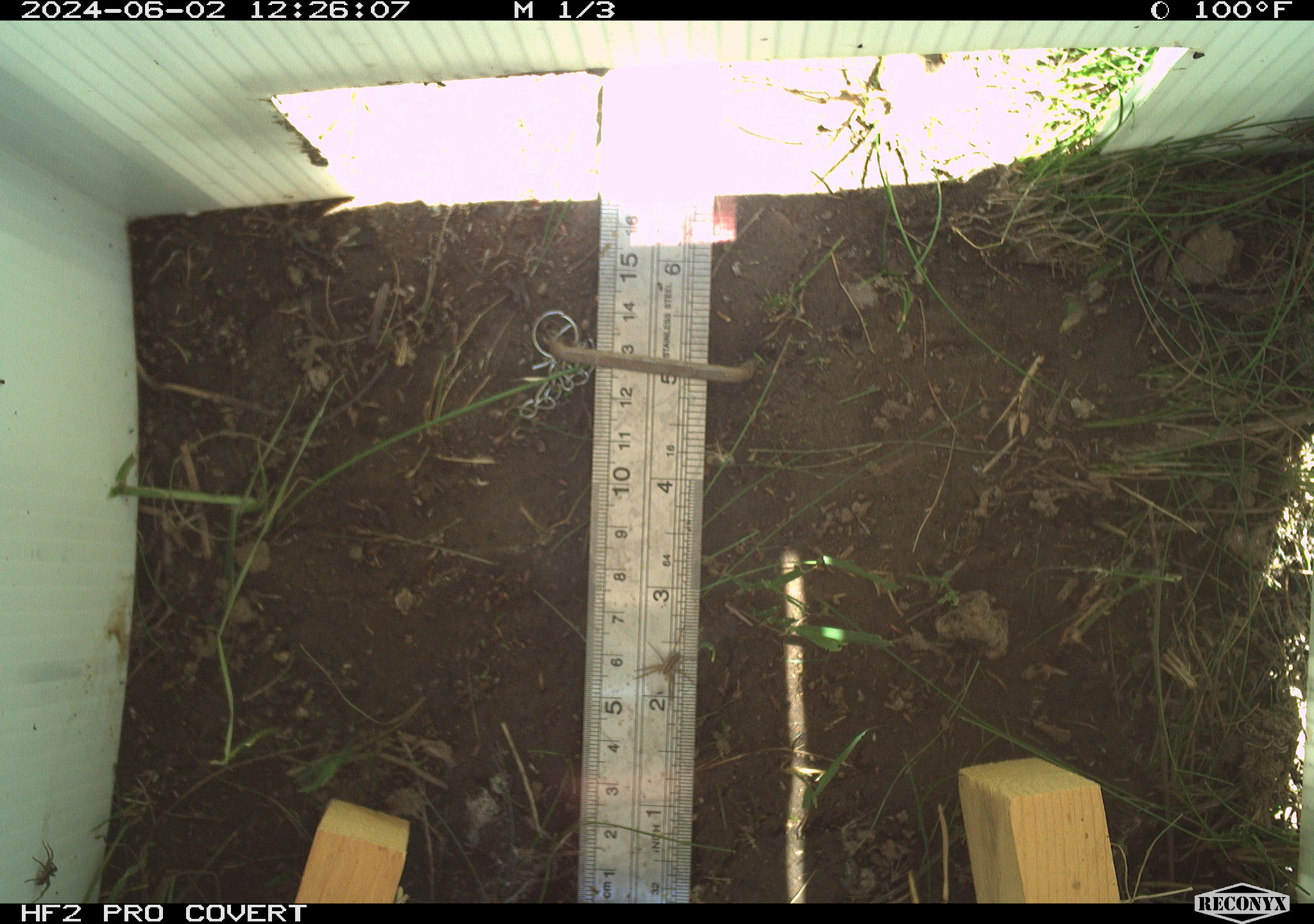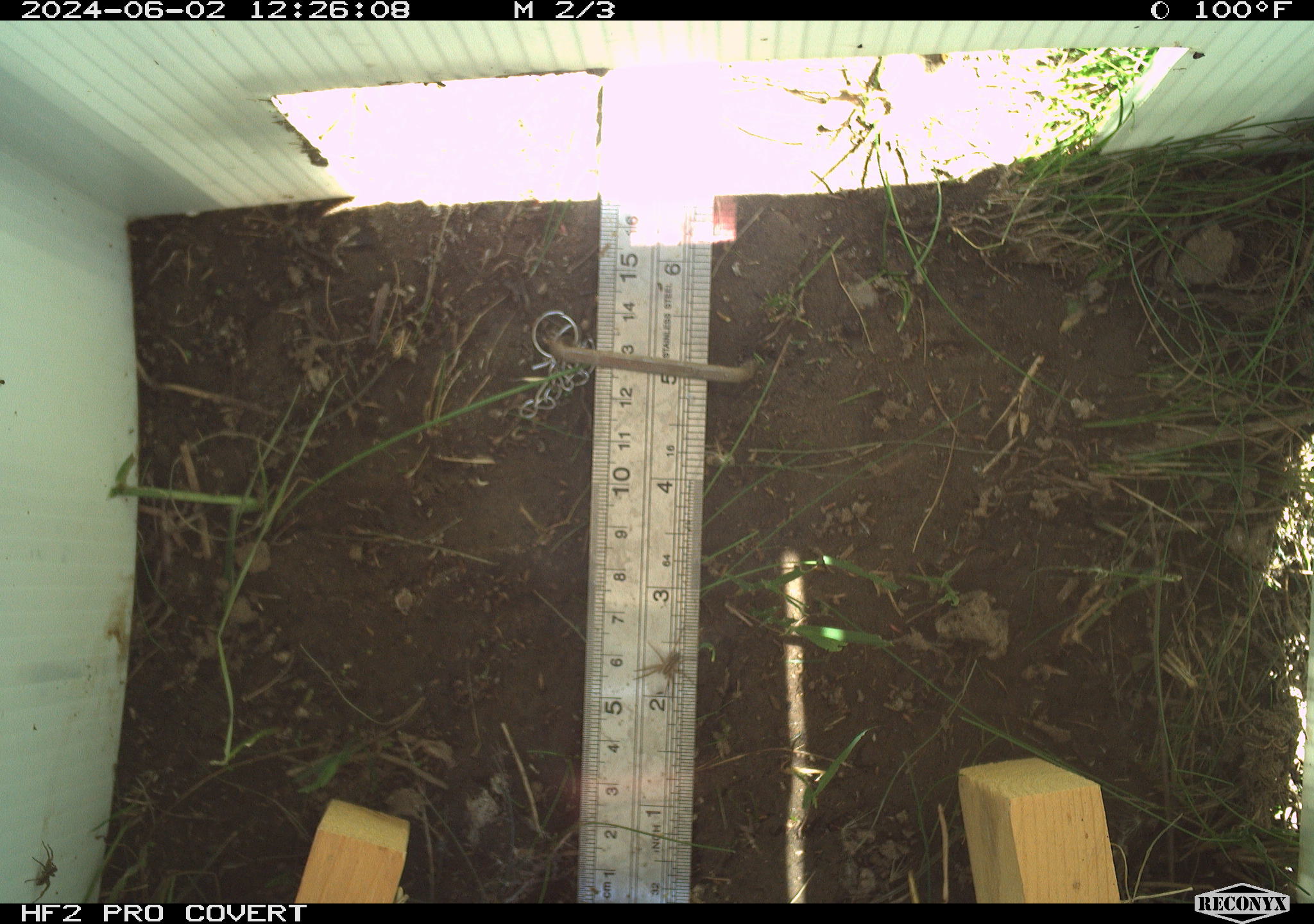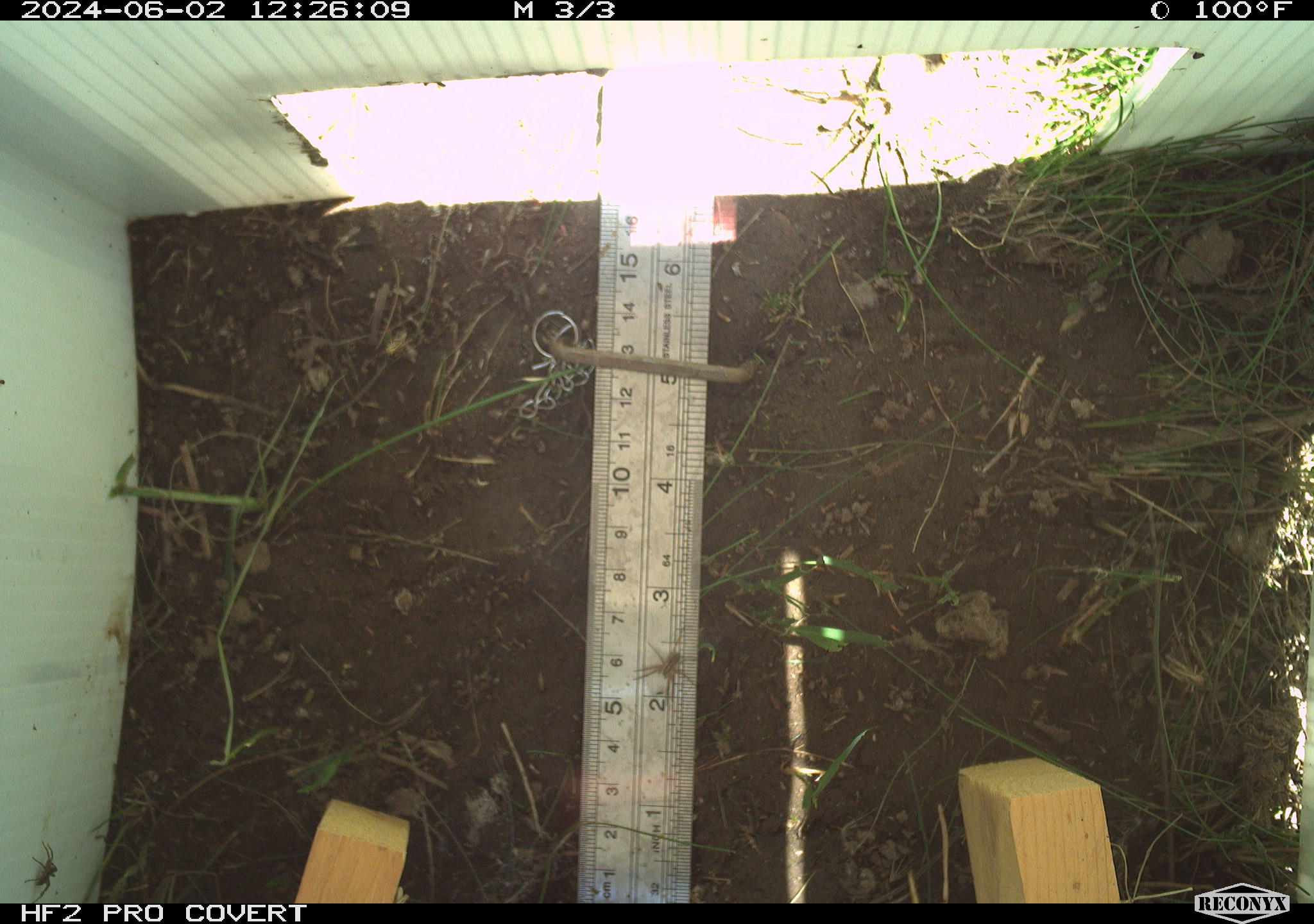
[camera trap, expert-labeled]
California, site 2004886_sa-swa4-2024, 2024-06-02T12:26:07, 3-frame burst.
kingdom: Animalia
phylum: Arthropoda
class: Arachnida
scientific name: Arachnida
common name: arachnids